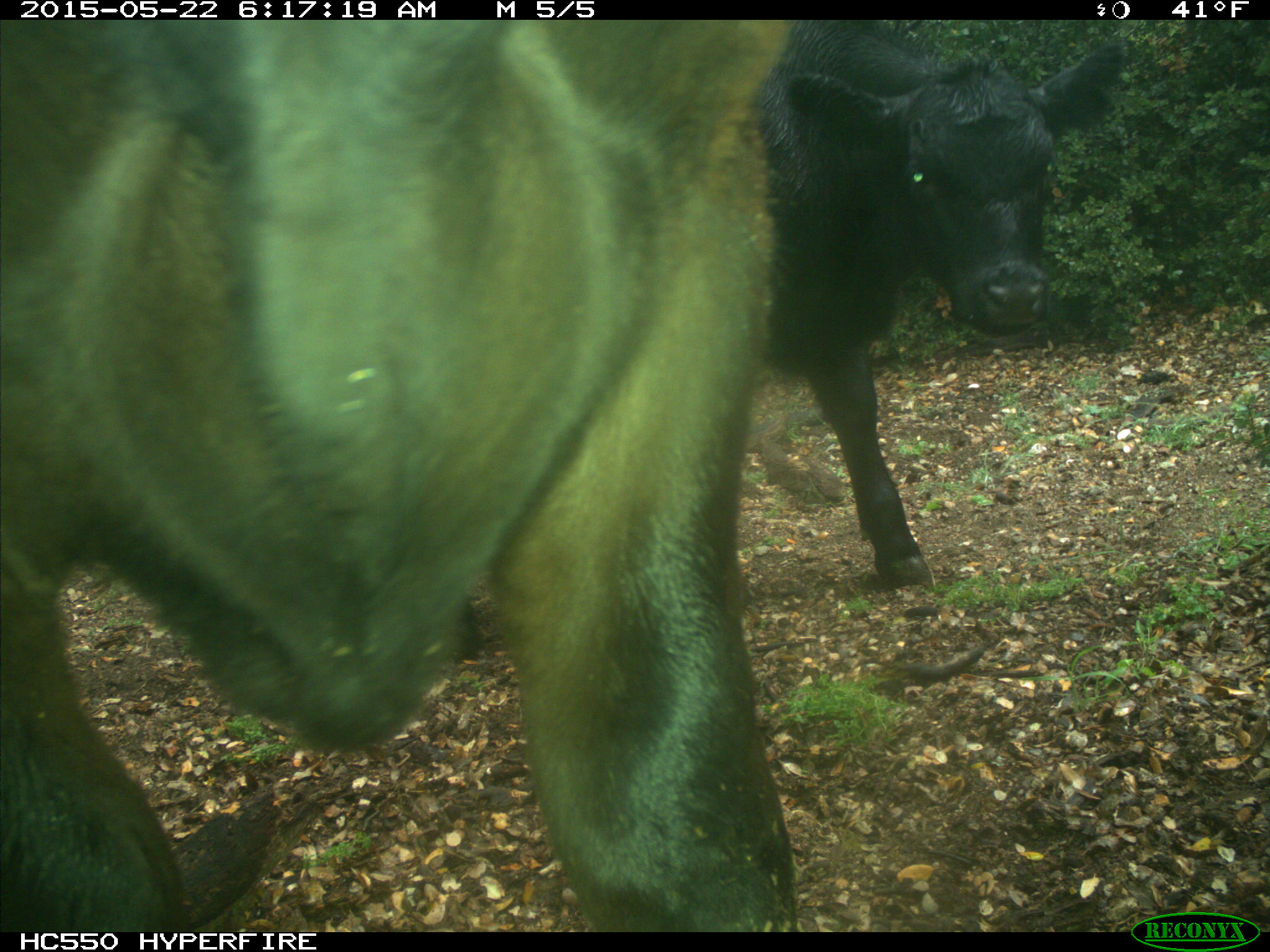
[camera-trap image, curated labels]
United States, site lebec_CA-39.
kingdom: Animalia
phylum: Chordata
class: Mammalia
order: Artiodactyla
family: Bovidae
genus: Bos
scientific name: Bos taurus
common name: domestic cow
Bos taurus (domestic cow).